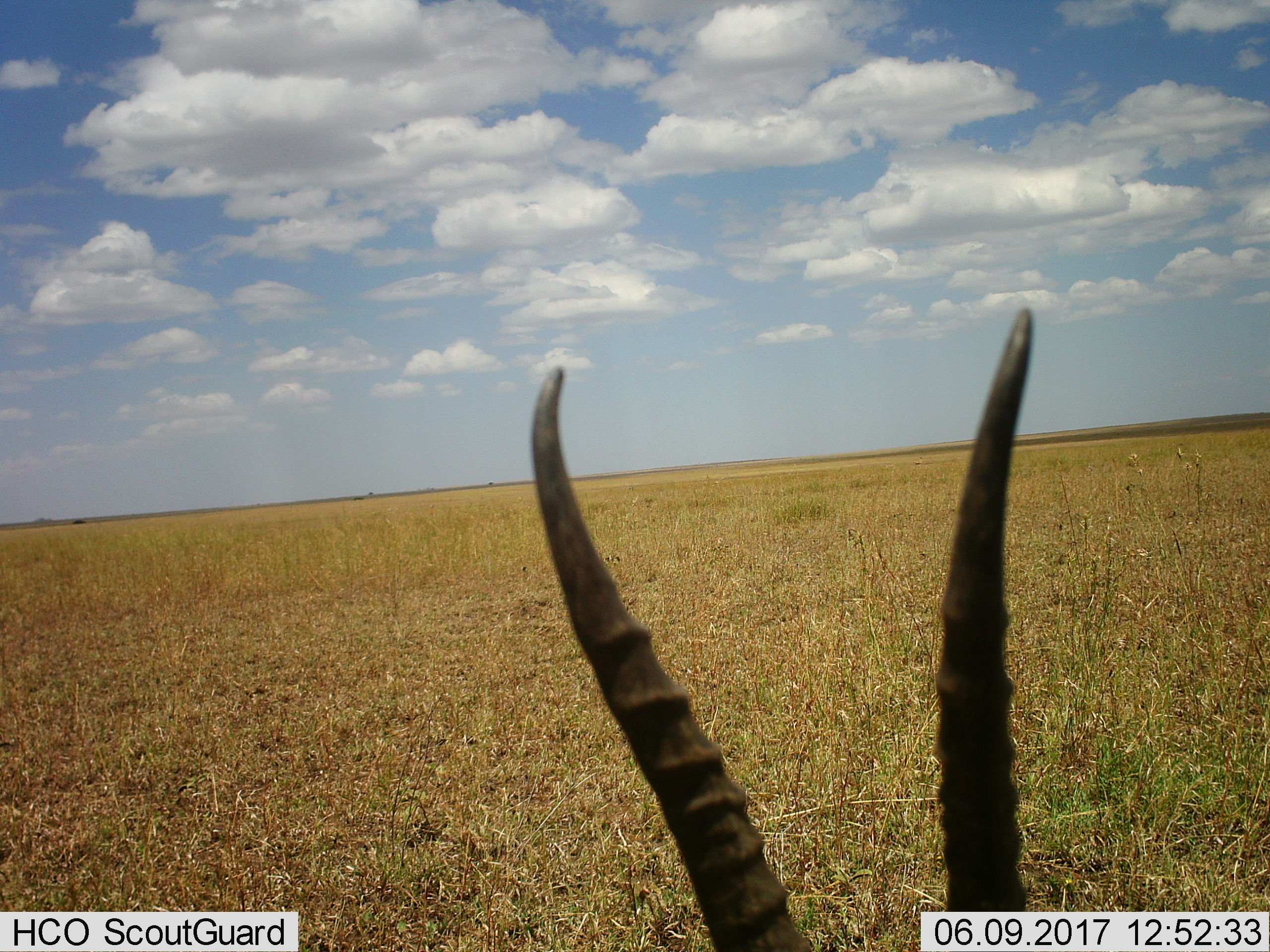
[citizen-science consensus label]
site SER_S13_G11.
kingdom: Animalia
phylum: Chordata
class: Mammalia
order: Artiodactyla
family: Bovidae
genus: Eudorcas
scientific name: Eudorcas thomsonii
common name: thomson's gazelle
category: gazellethomsons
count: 1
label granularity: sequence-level